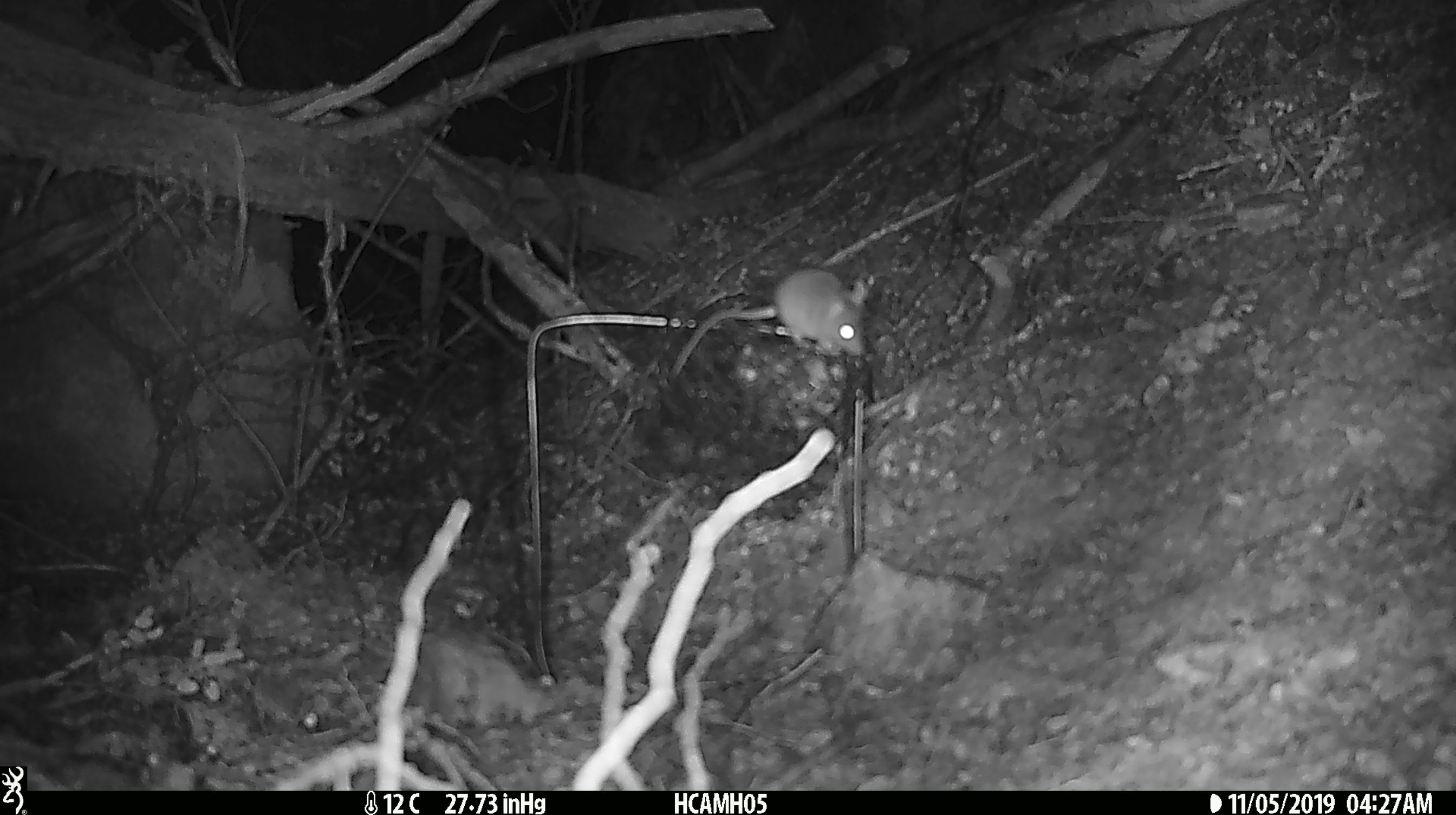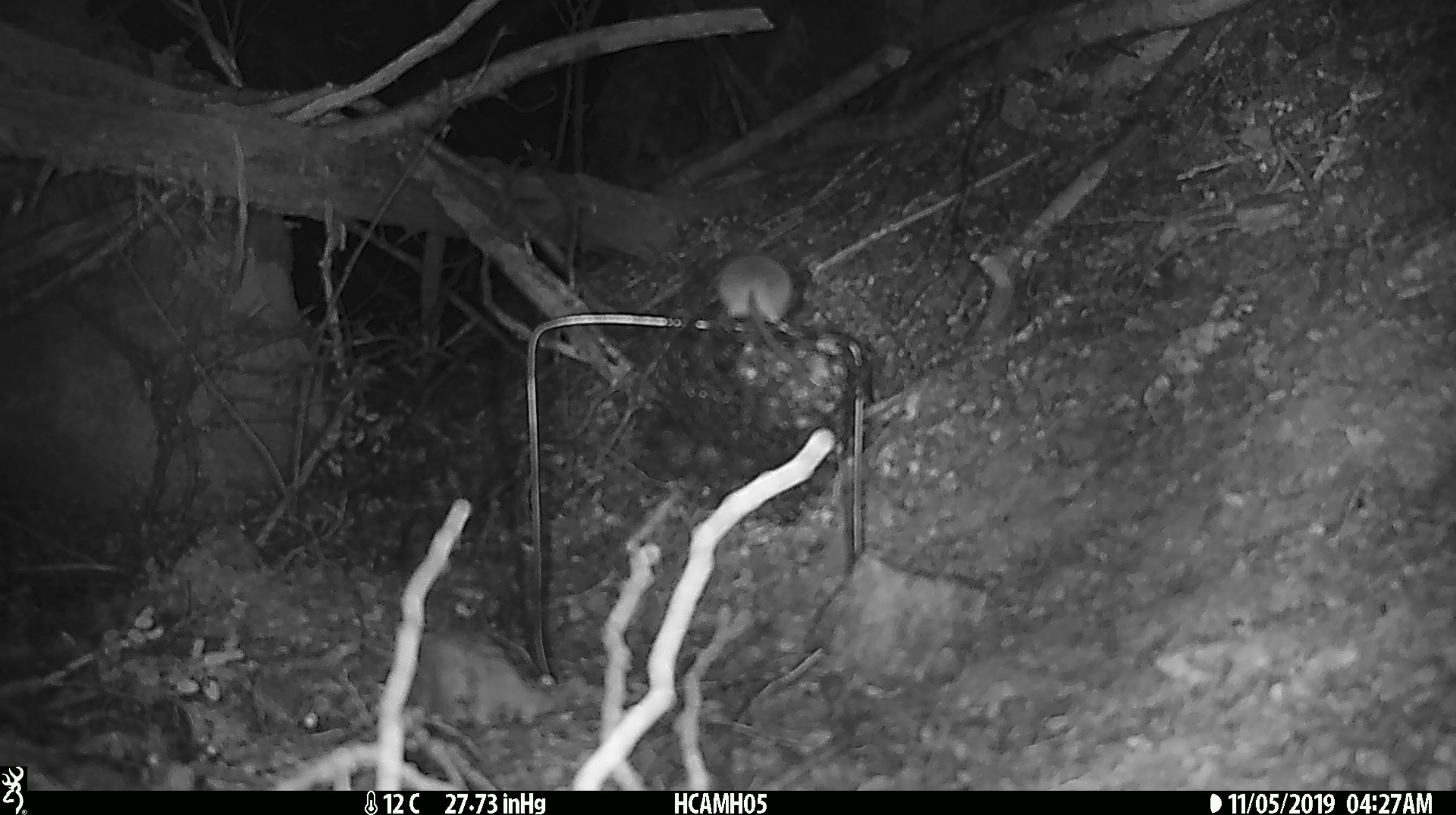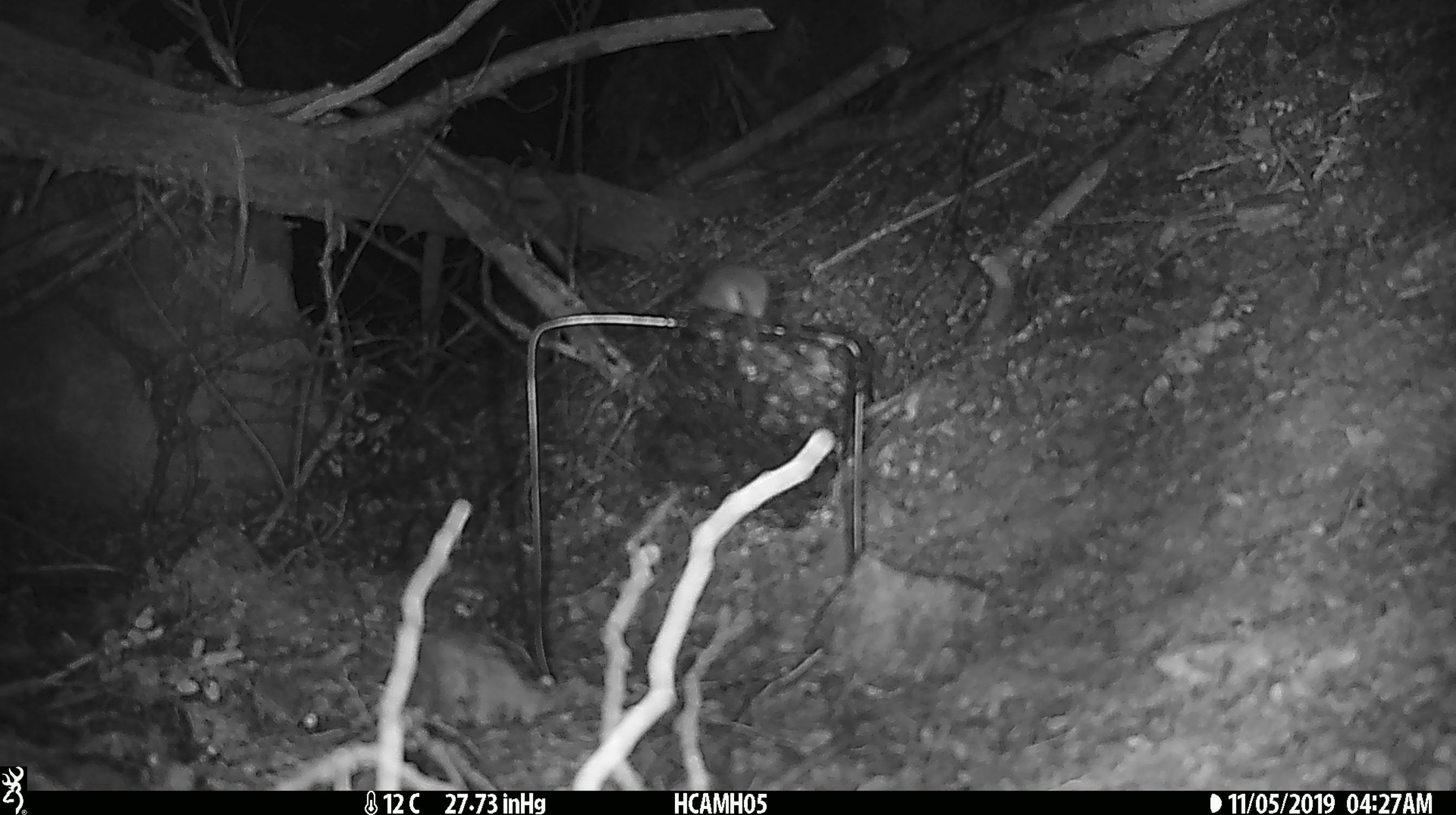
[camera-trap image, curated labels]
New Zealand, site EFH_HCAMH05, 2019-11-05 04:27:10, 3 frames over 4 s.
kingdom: Animalia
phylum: Chordata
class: Mammalia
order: Rodentia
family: Muridae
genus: Mus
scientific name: Mus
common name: mouse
Mouse (Mus).